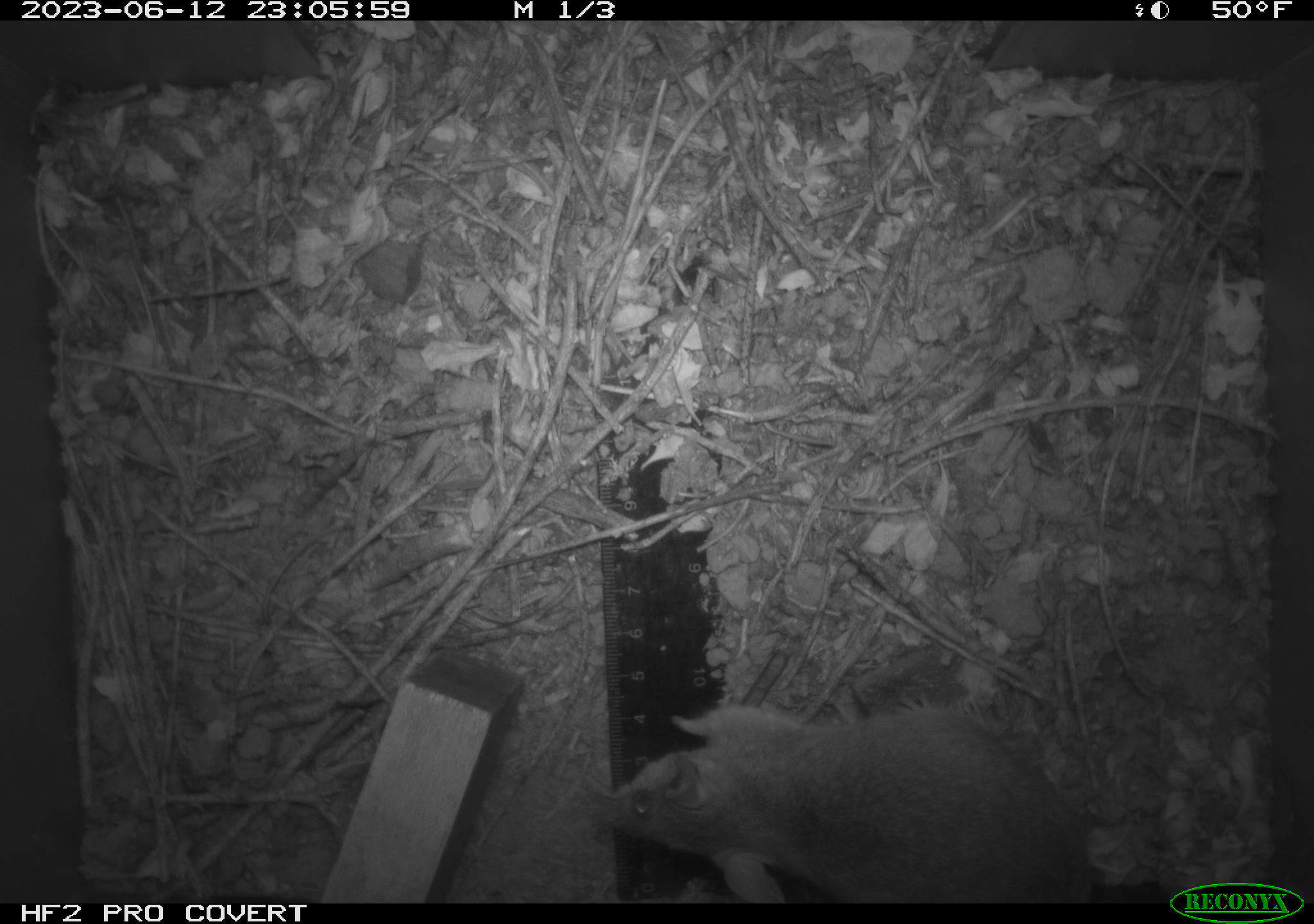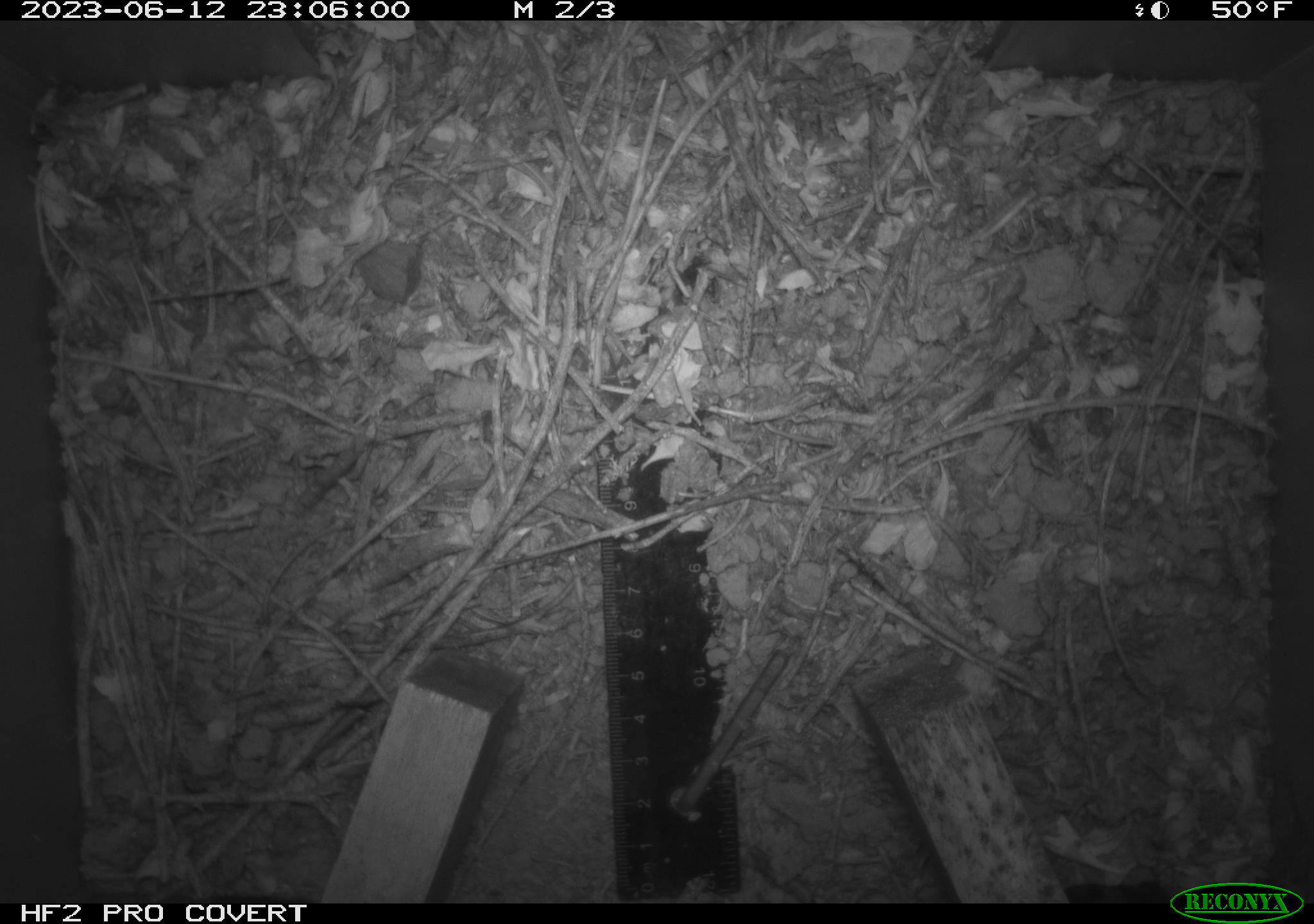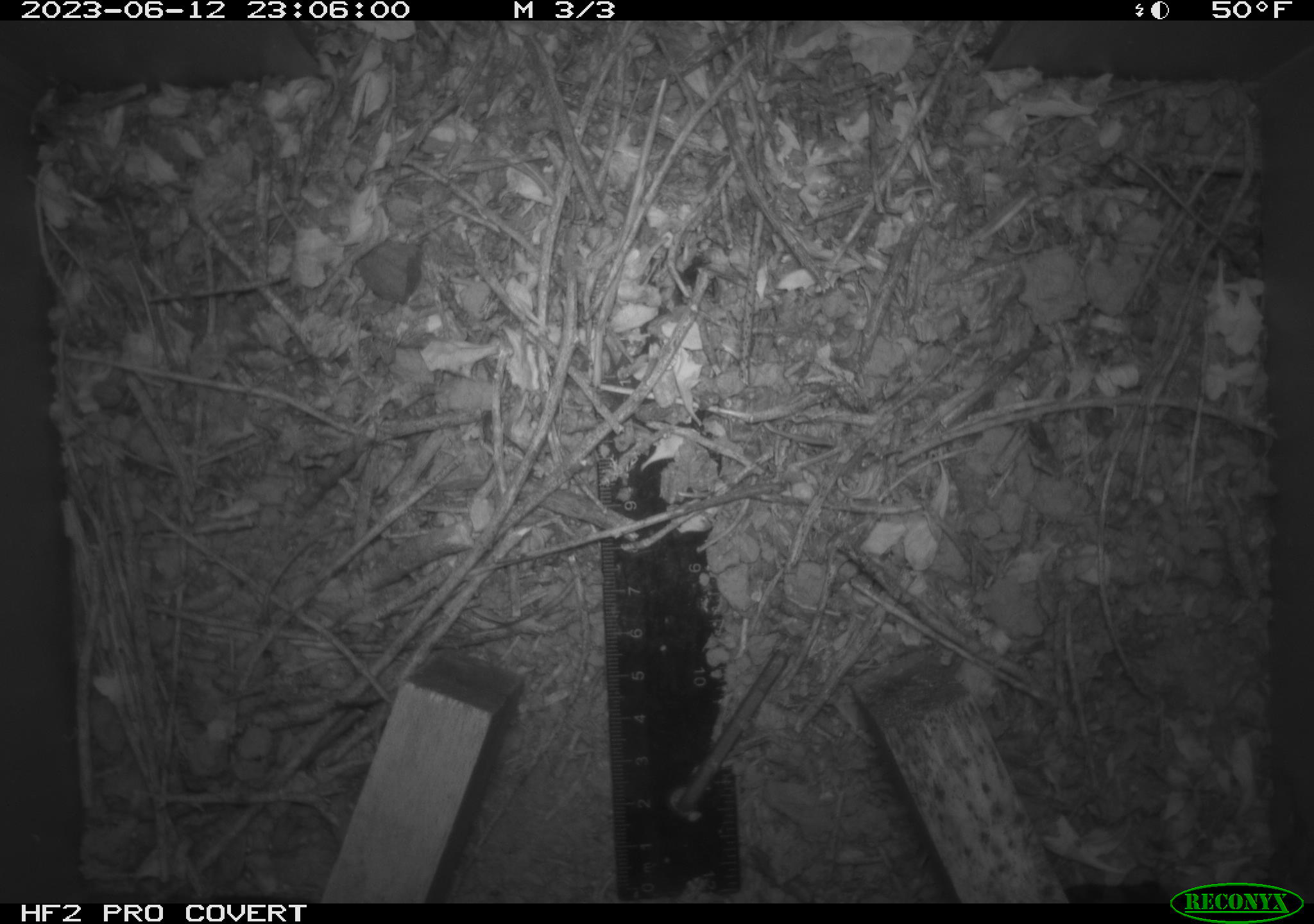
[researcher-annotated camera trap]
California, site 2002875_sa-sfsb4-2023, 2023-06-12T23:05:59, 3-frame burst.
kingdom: Animalia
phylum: Chordata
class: Mammalia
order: Rodentia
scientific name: Rodentia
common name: mouse species